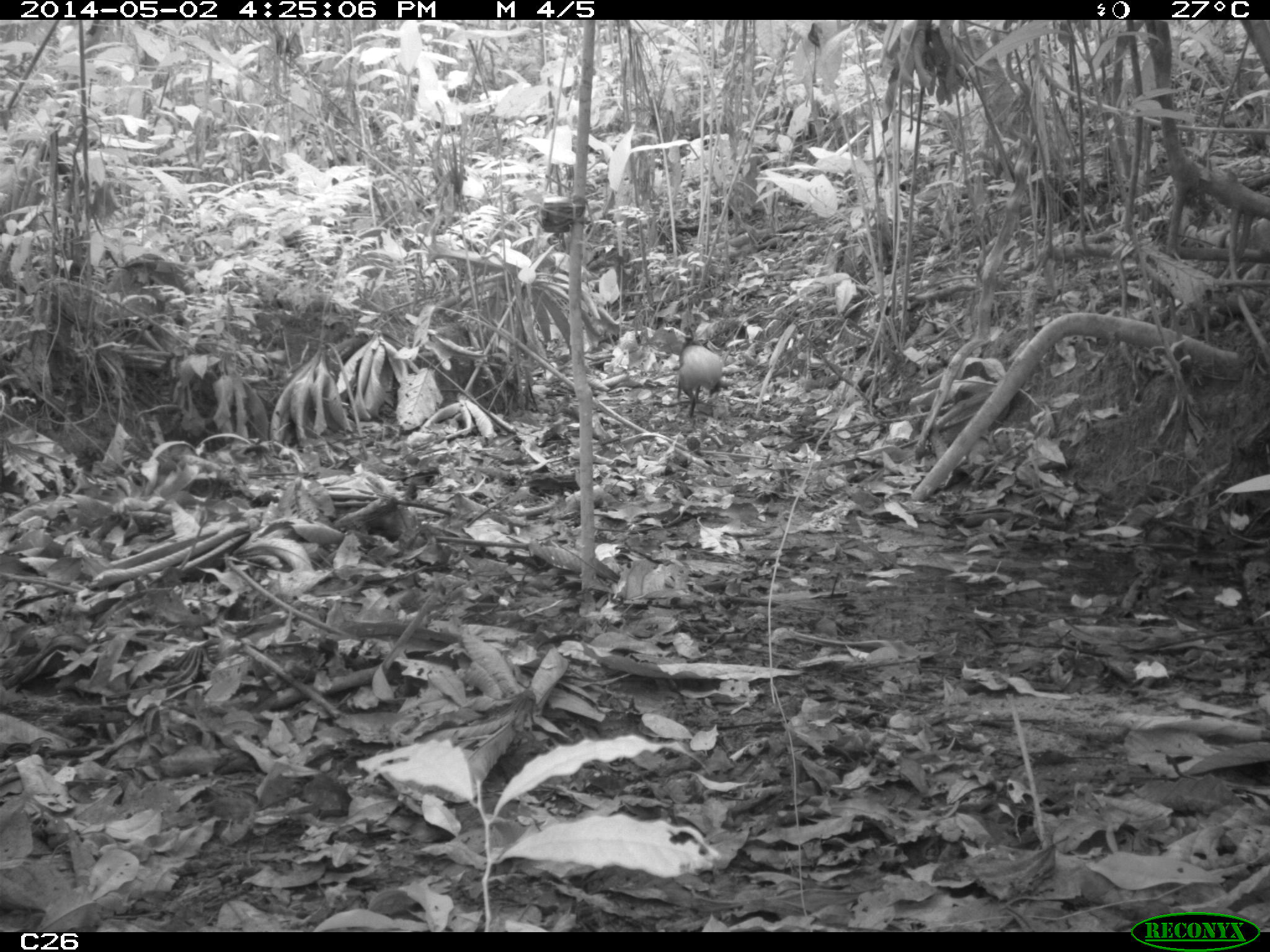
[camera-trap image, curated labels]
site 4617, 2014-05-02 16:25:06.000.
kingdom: Animalia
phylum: Chordata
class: Mammalia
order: Rodentia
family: Dasyproctidae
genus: Dasyprocta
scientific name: Dasyprocta leporina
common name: red-rumped agouti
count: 1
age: adult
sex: male